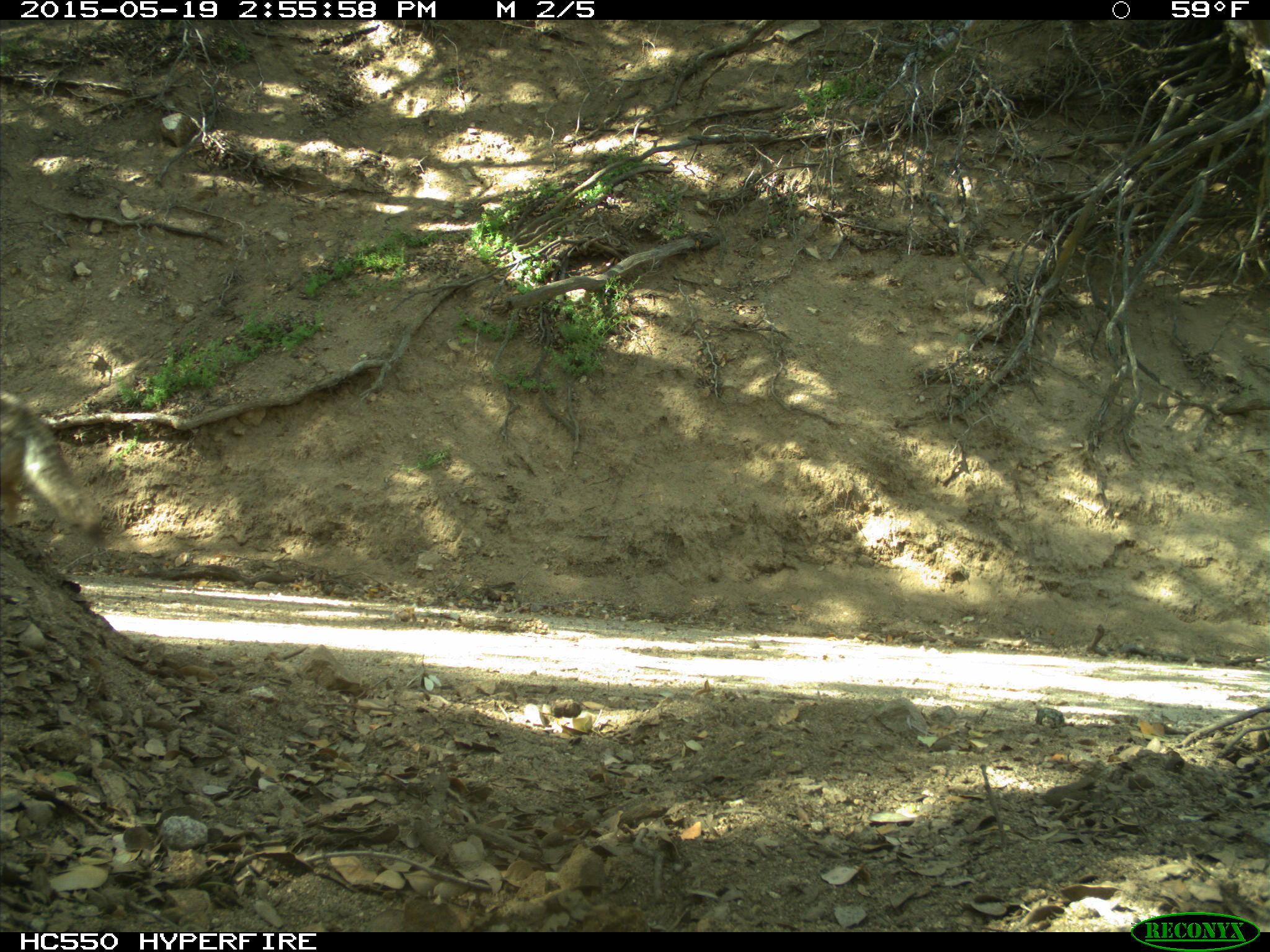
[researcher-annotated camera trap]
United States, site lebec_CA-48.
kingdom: Animalia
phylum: Chordata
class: Mammalia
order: Carnivora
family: Canidae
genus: Canis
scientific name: Canis latrans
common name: coyote